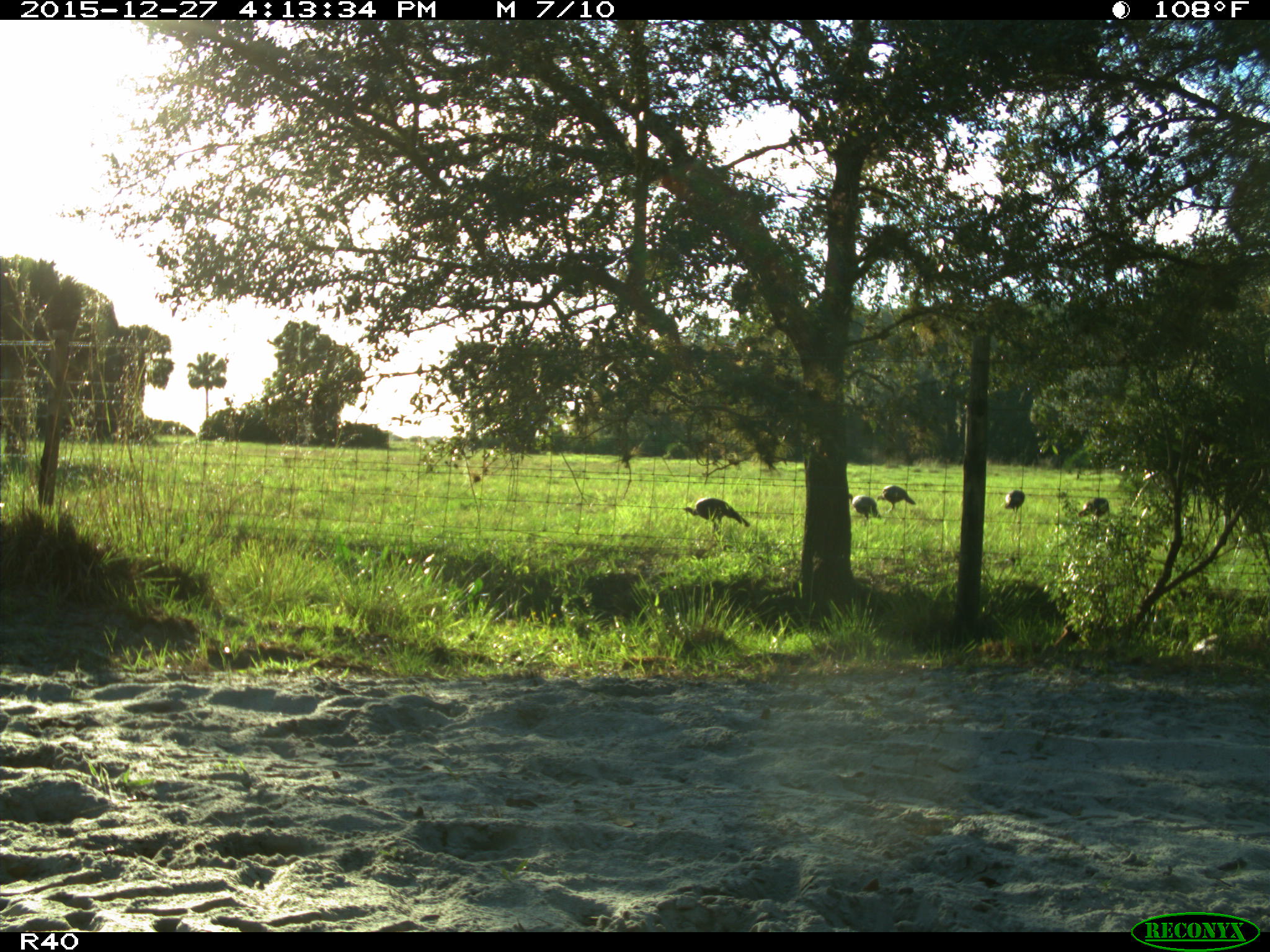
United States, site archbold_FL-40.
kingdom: Animalia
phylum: Chordata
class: Aves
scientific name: Aves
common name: birds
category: unidentified bird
Unidentified bird (birds) (Aves).